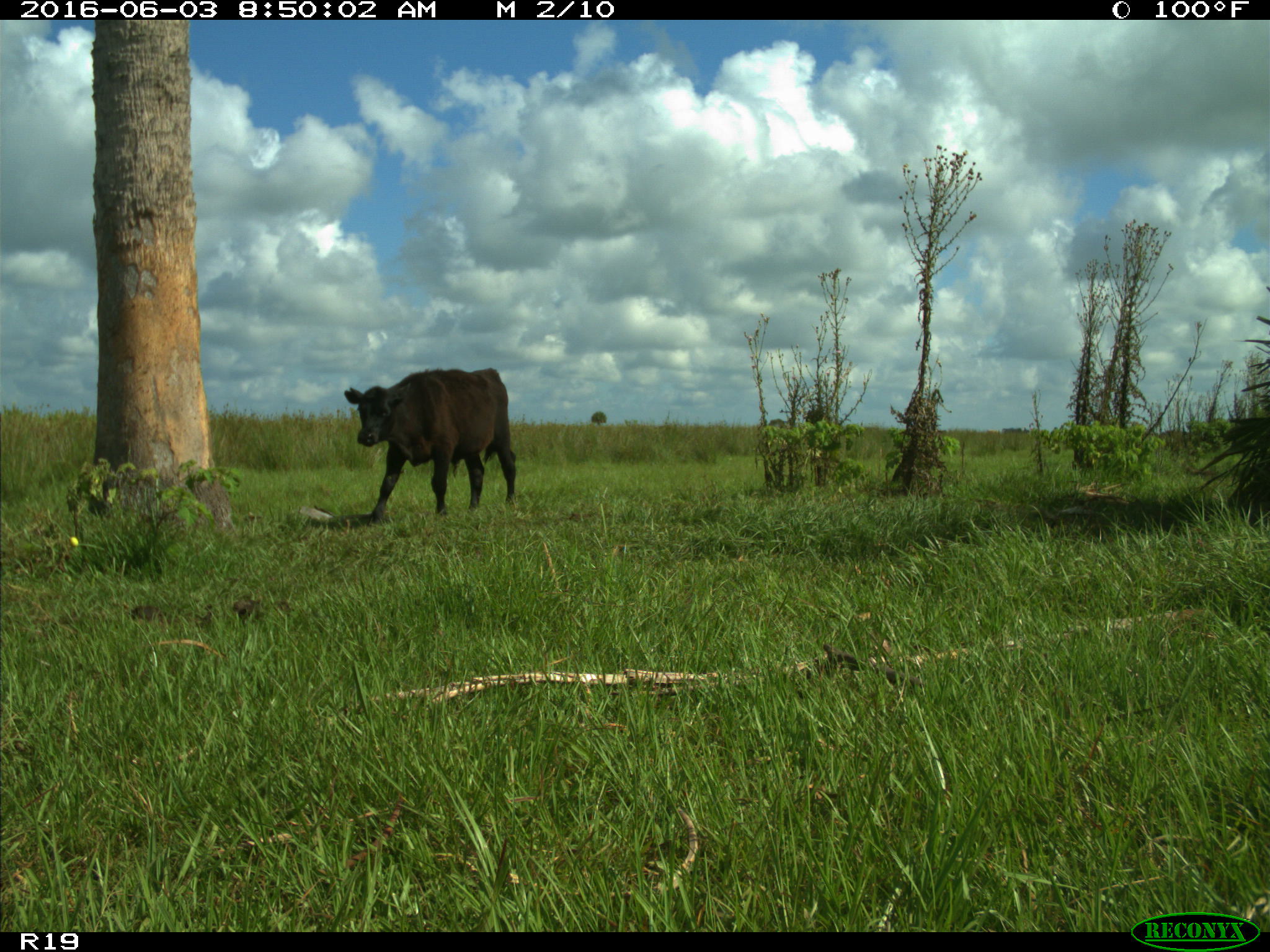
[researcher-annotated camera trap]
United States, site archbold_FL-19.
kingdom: Animalia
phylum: Chordata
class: Mammalia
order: Artiodactyla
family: Bovidae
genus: Bos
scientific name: Bos taurus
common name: domestic cow